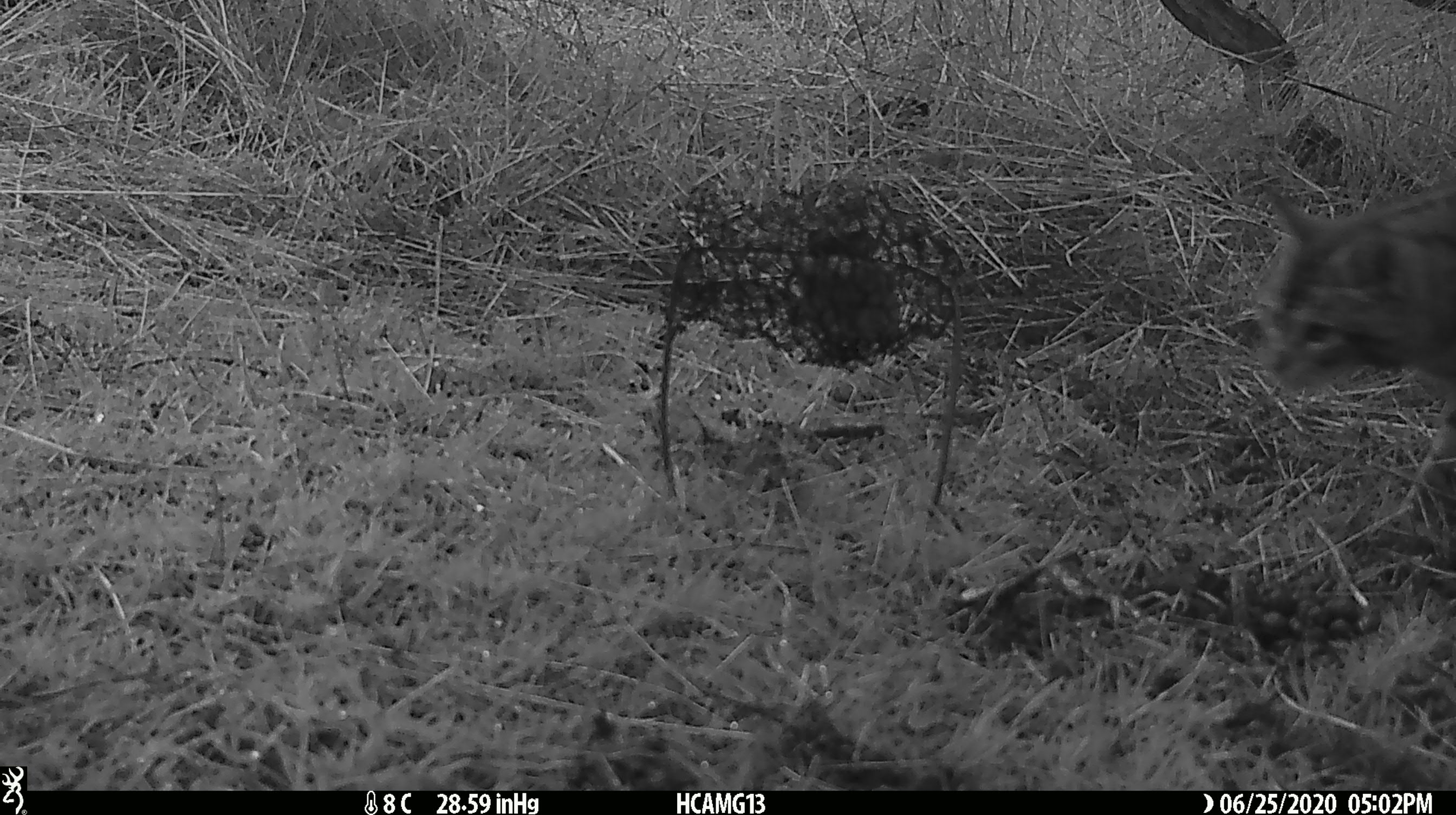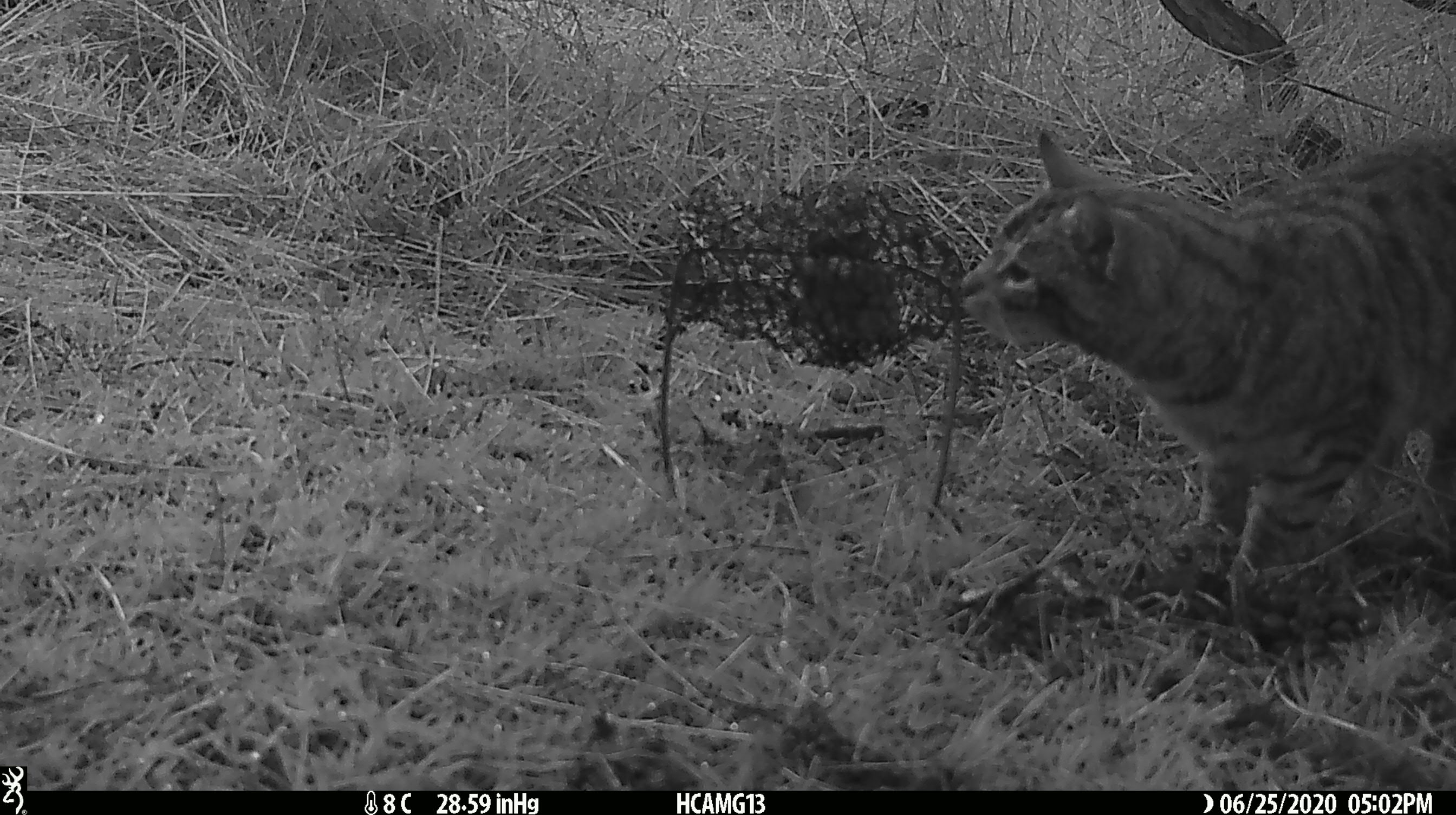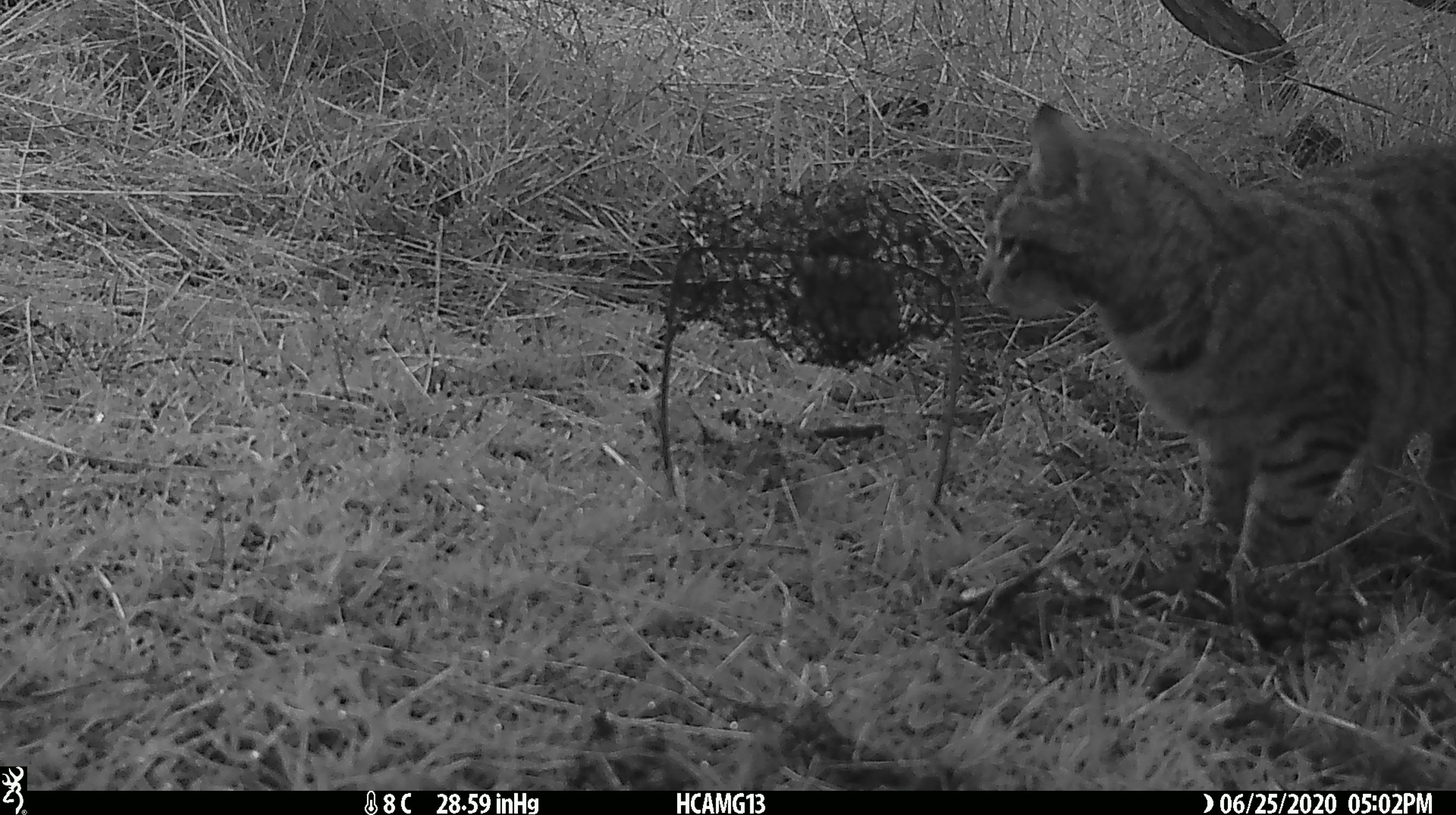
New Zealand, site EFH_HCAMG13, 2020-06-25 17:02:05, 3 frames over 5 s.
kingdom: Animalia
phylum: Chordata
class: Mammalia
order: Carnivora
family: Felidae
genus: Felis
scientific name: Felis catus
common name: domestic cat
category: cat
Cat (domestic cat) (Felis catus).